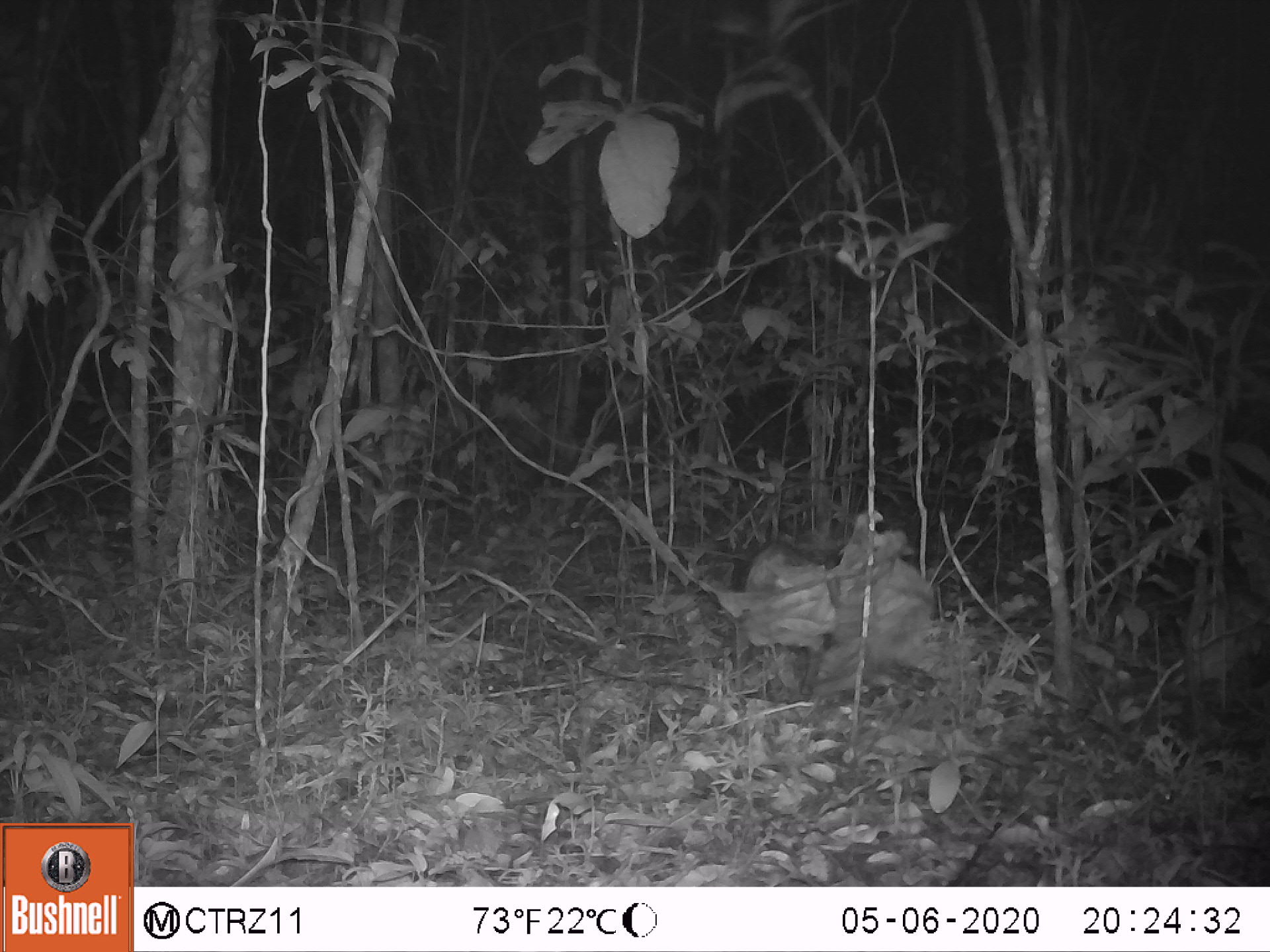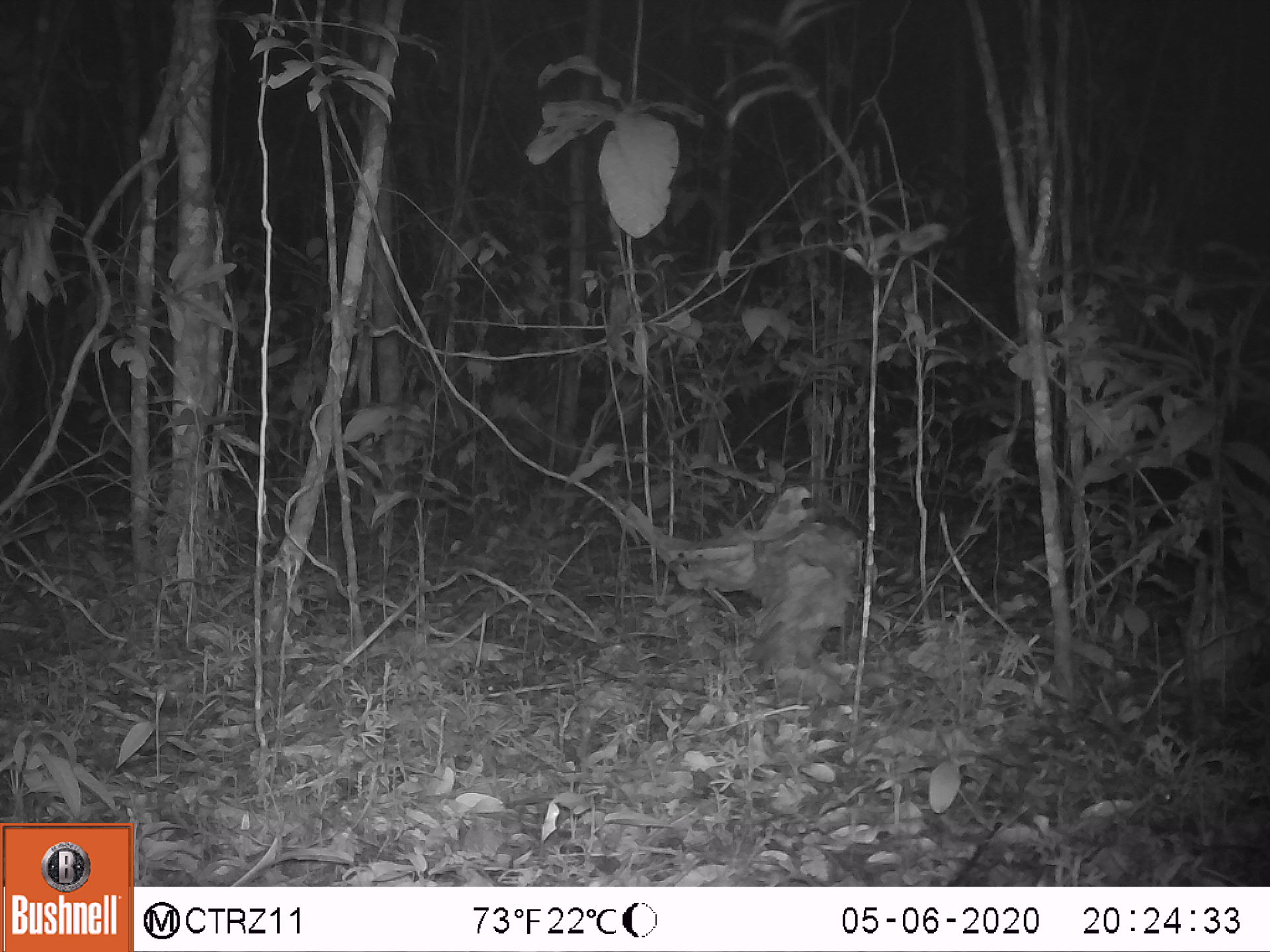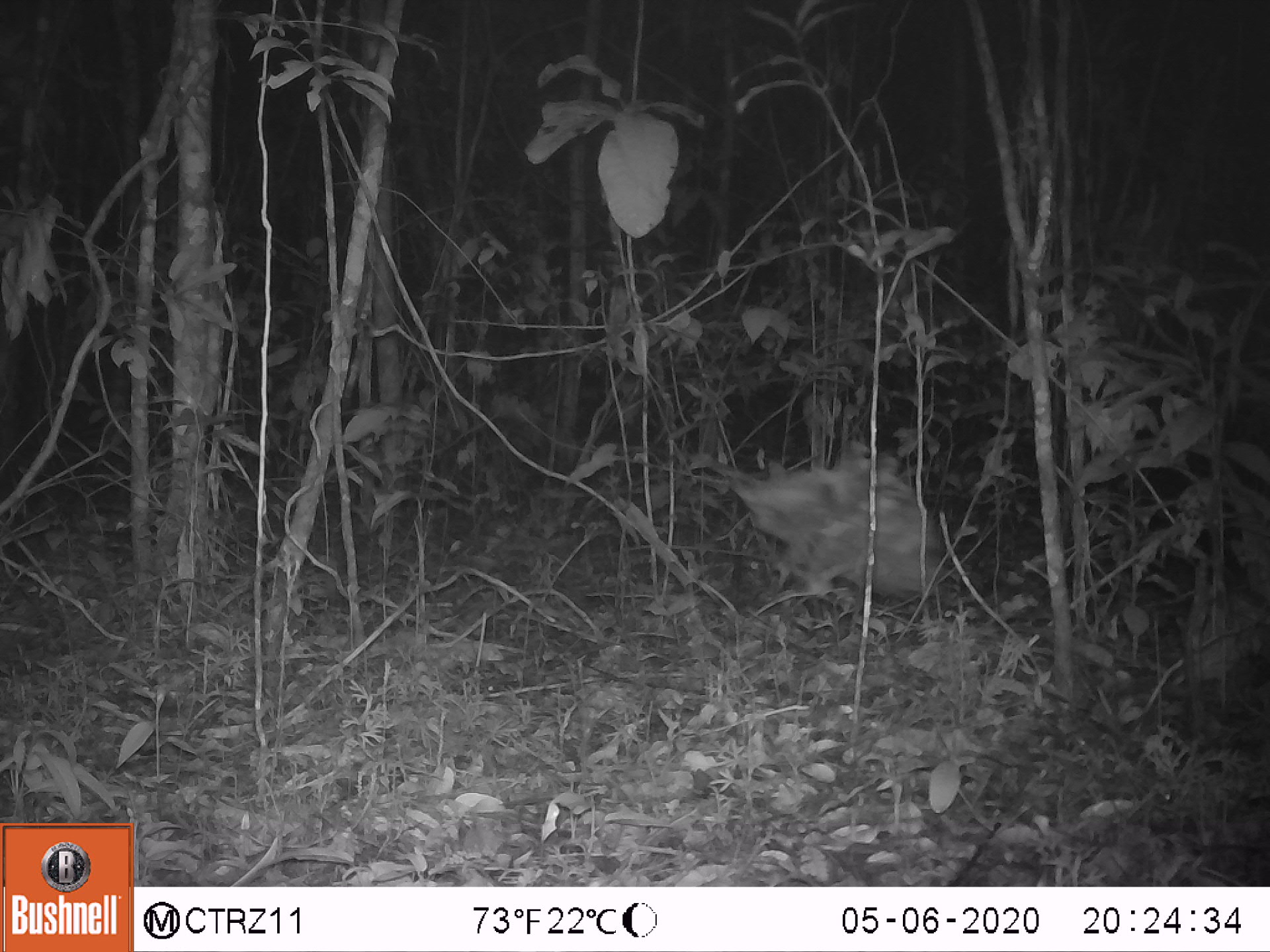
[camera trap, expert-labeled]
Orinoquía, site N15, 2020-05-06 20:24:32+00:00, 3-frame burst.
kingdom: Animalia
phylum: Chordata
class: Mammalia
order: Didelphimorphia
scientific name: Didelphimorphia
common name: possum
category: unknown possum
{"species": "unknown possum (possum) (Didelphimorphia)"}